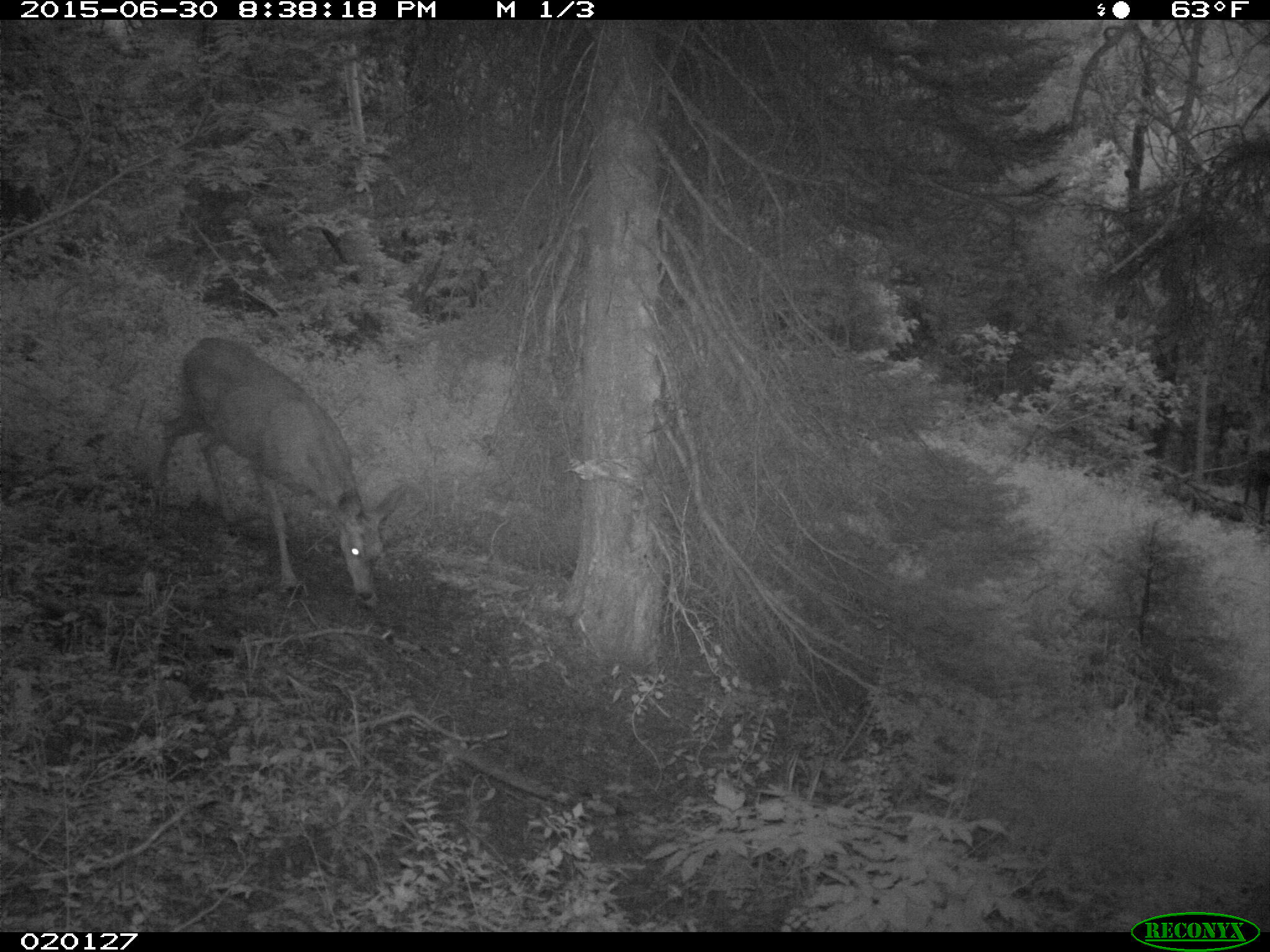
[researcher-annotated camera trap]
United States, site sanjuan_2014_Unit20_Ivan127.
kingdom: Animalia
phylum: Chordata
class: Mammalia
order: Artiodactyla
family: Cervidae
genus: Odocoileus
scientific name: Odocoileus hemionus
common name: mule deer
Odocoileus hemionus (mule deer).